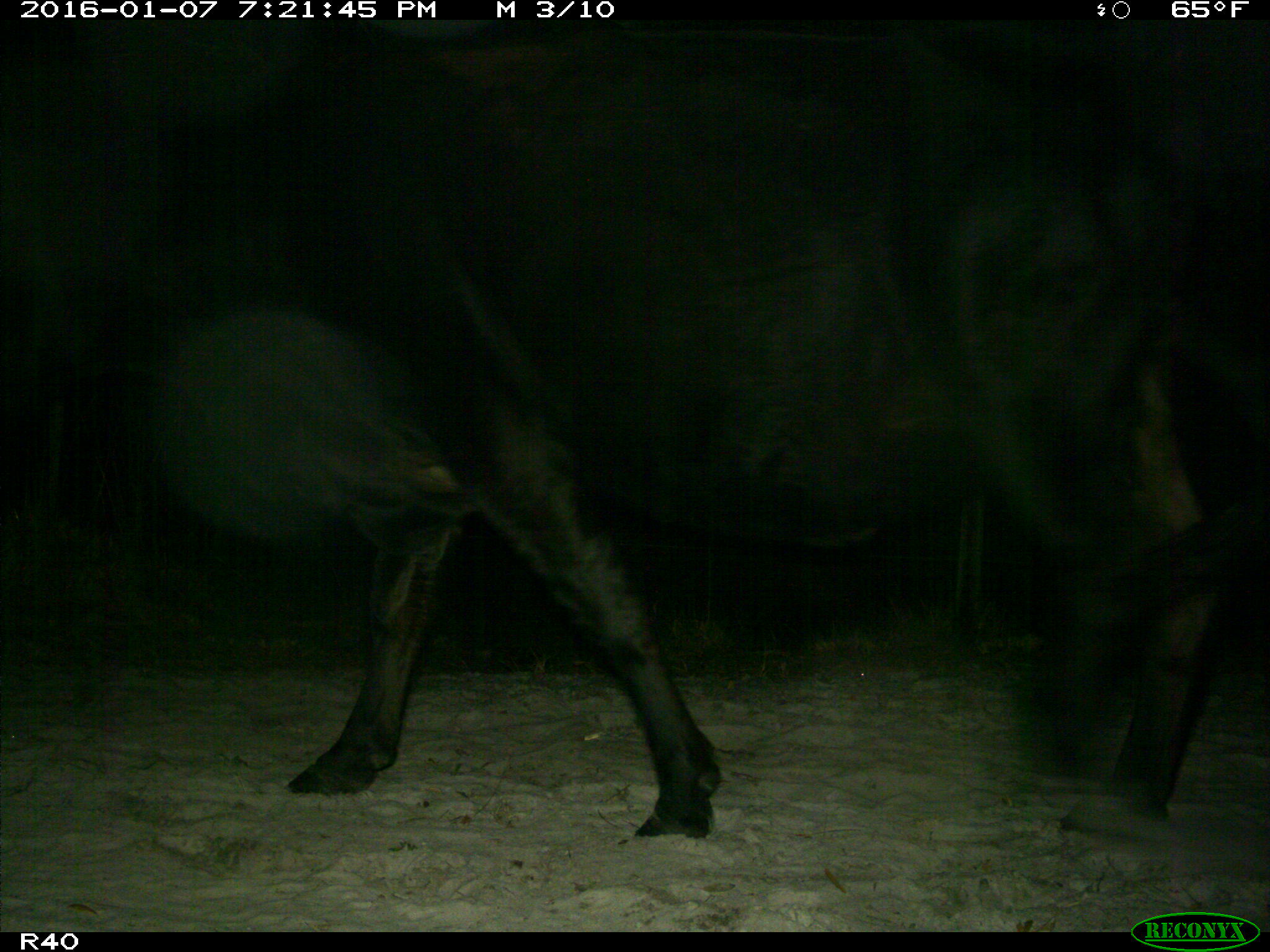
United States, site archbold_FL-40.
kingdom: Animalia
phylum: Chordata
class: Mammalia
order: Artiodactyla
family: Bovidae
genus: Bos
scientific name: Bos taurus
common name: domestic cow